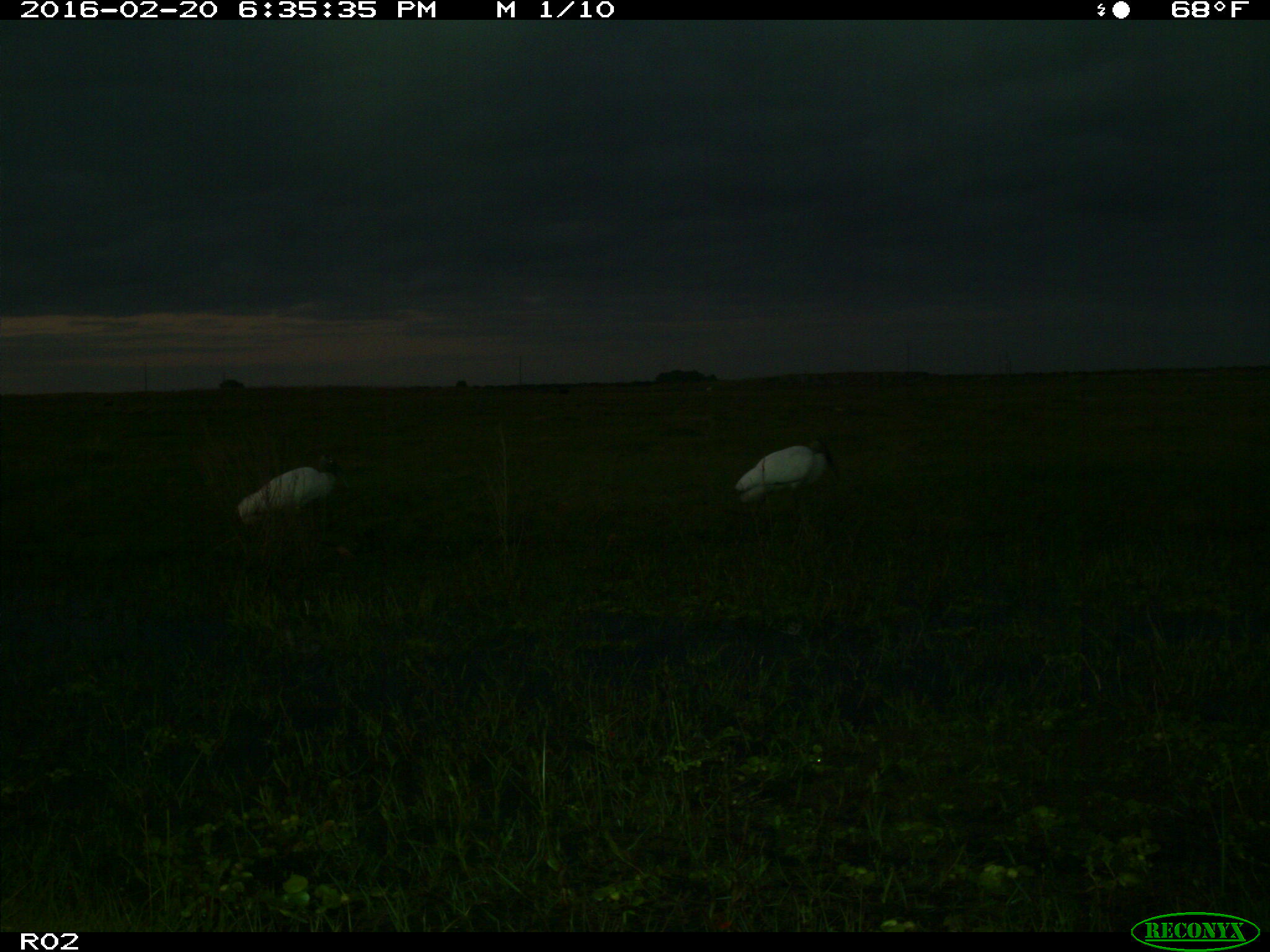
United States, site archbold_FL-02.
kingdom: Animalia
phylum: Chordata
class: Aves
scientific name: Aves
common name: birds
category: unidentified bird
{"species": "unidentified bird (birds) (Aves)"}